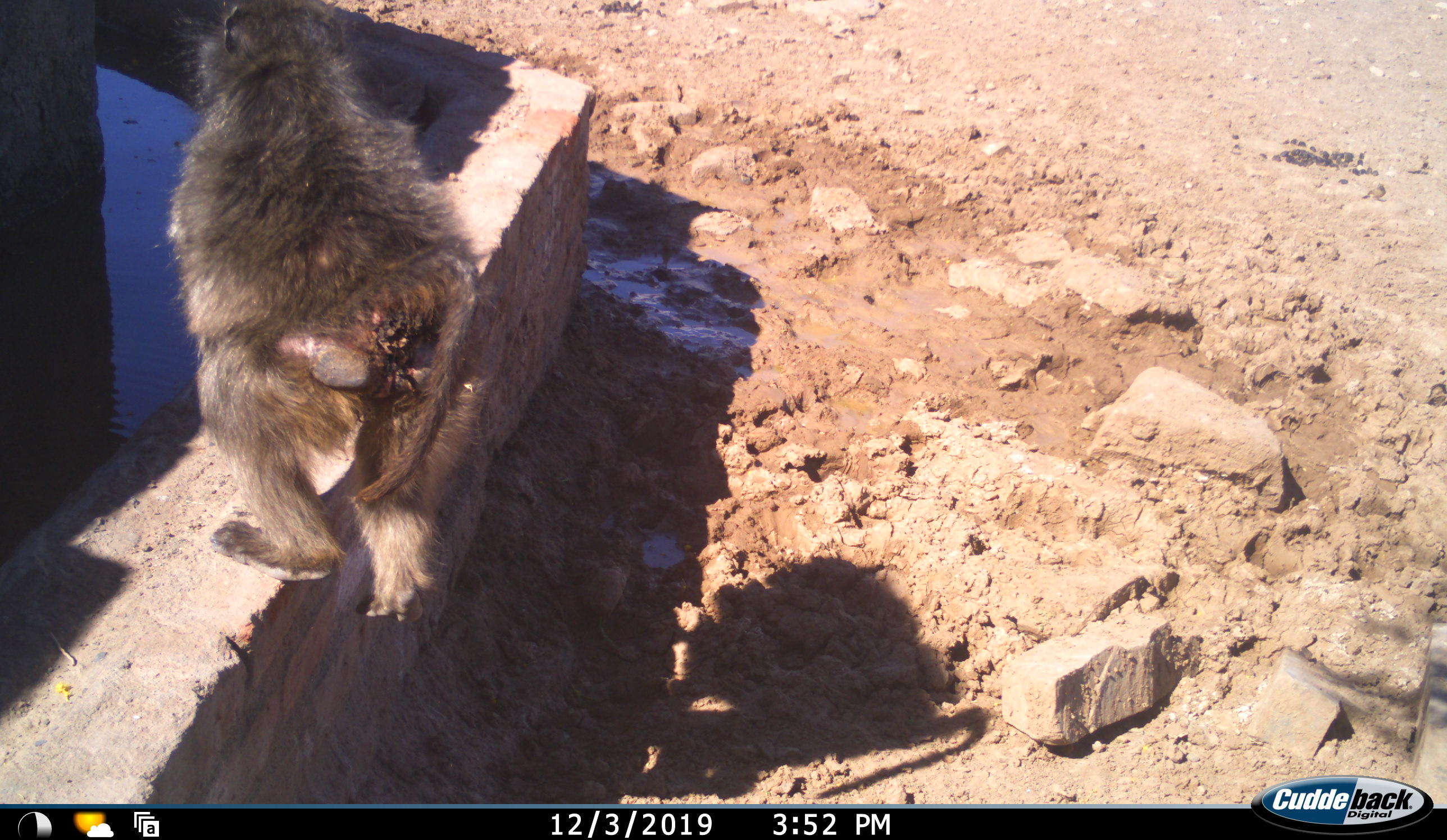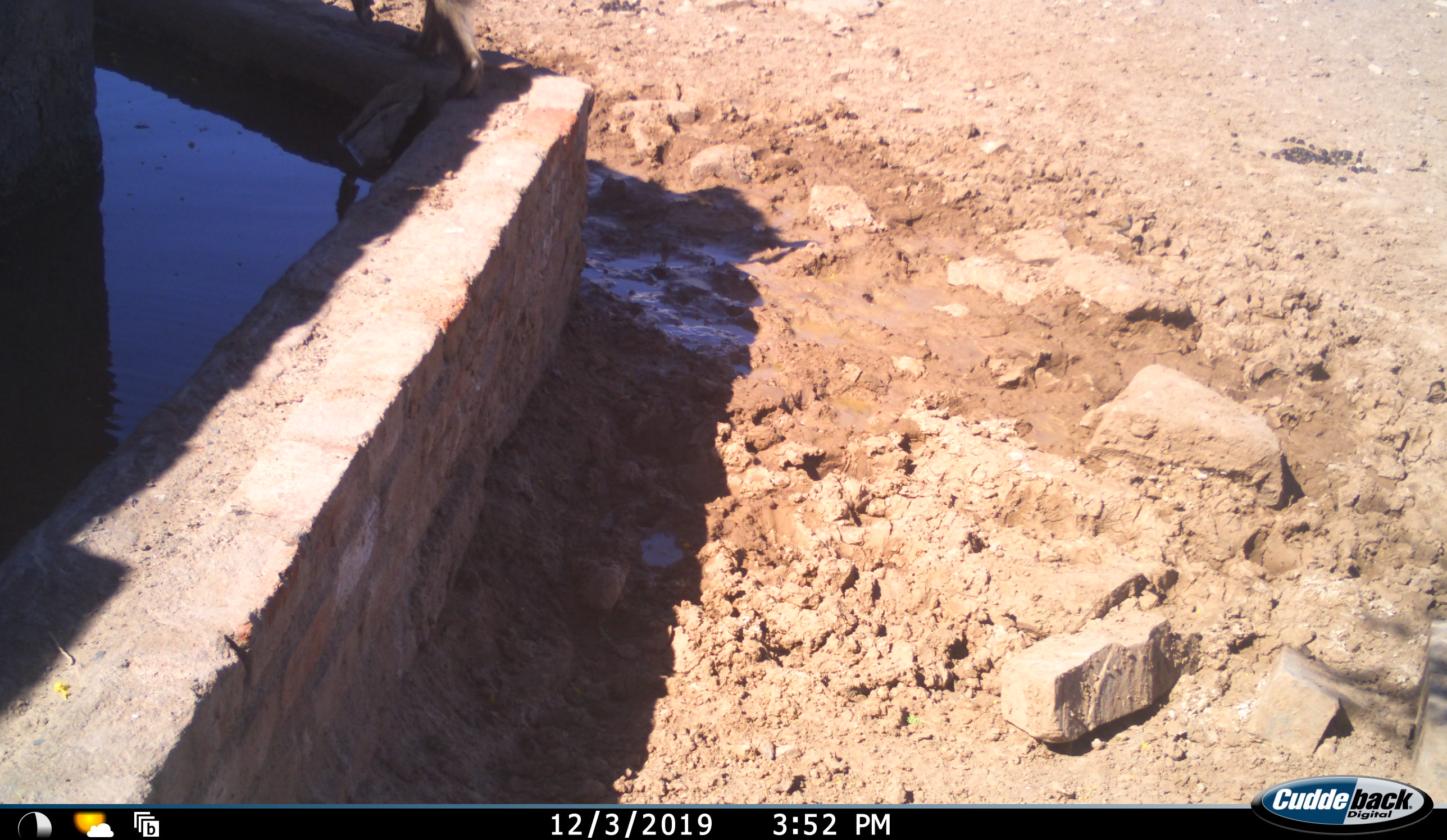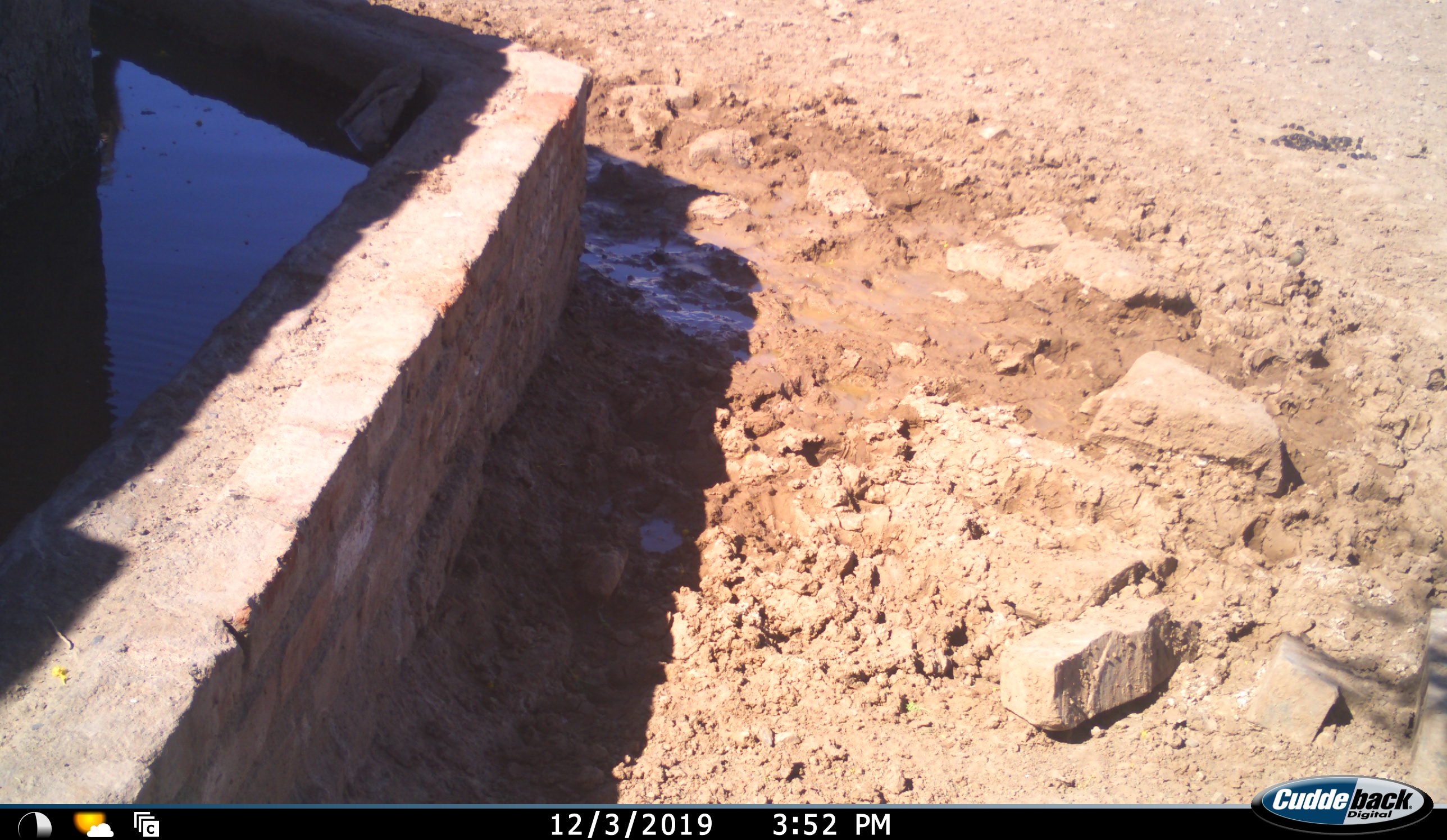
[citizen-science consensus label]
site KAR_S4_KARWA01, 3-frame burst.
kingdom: Animalia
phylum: Chordata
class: Mammalia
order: Primates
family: Cercopithecidae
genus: Papio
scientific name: Papio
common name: baboon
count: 1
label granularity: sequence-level